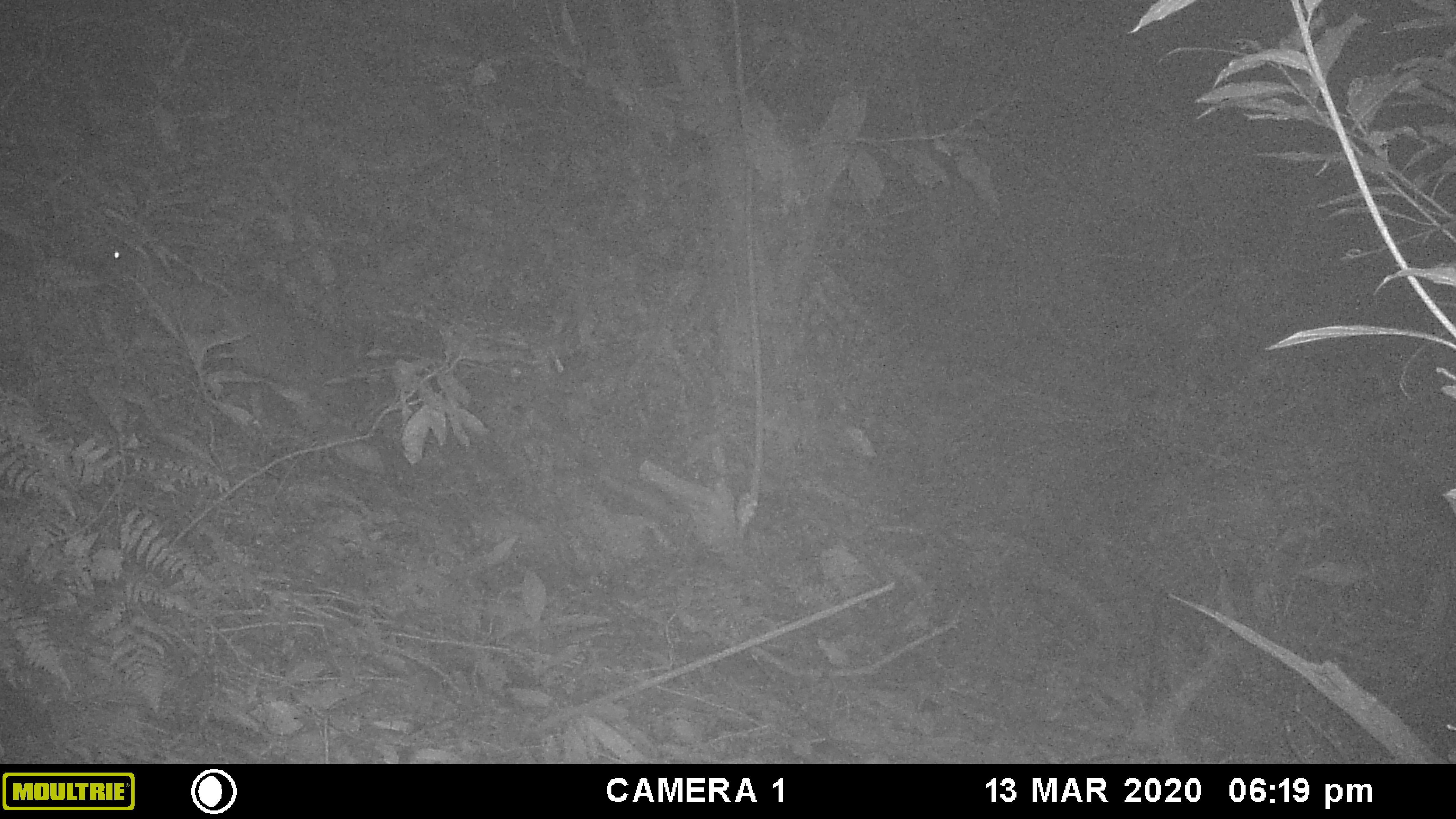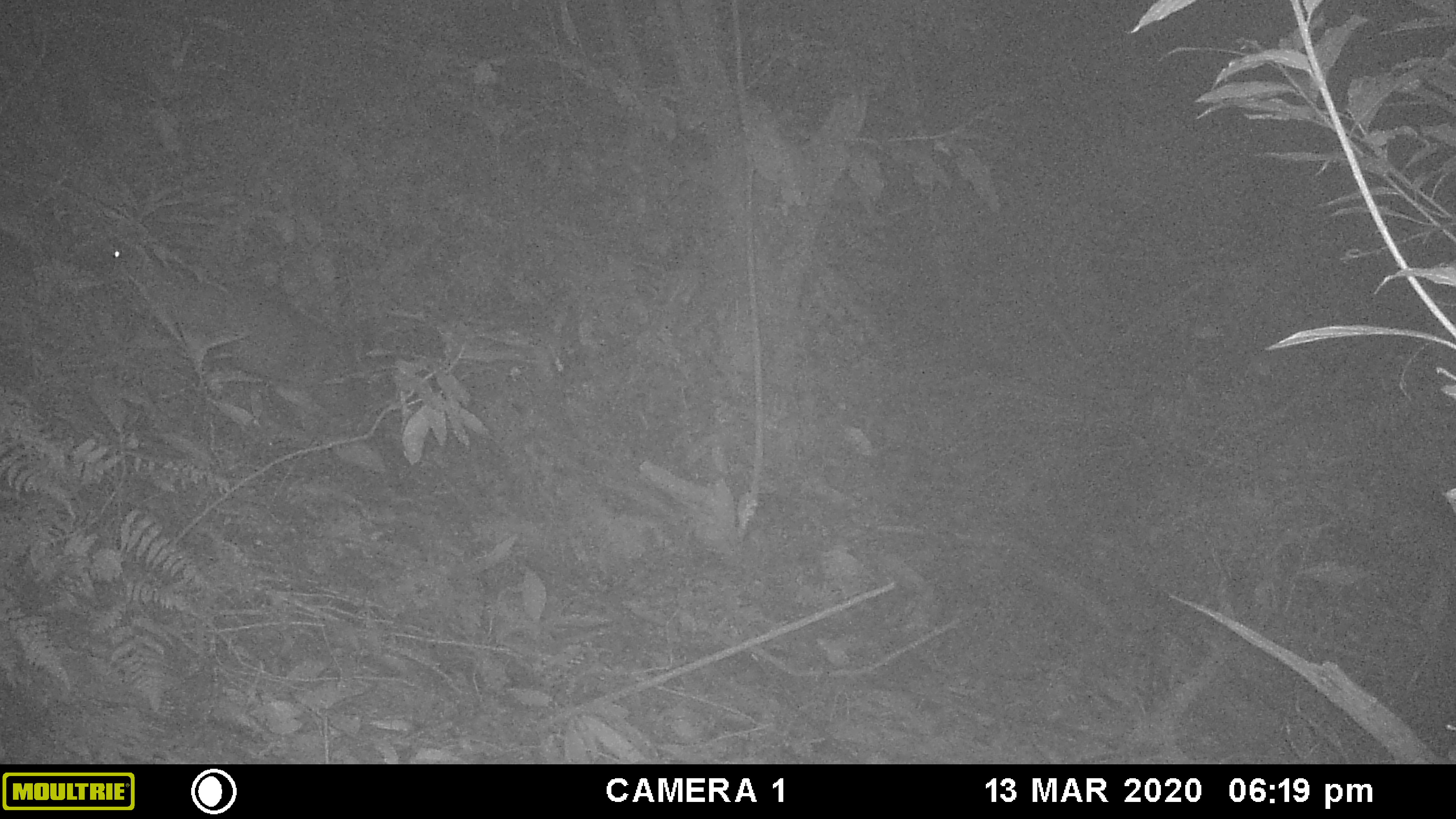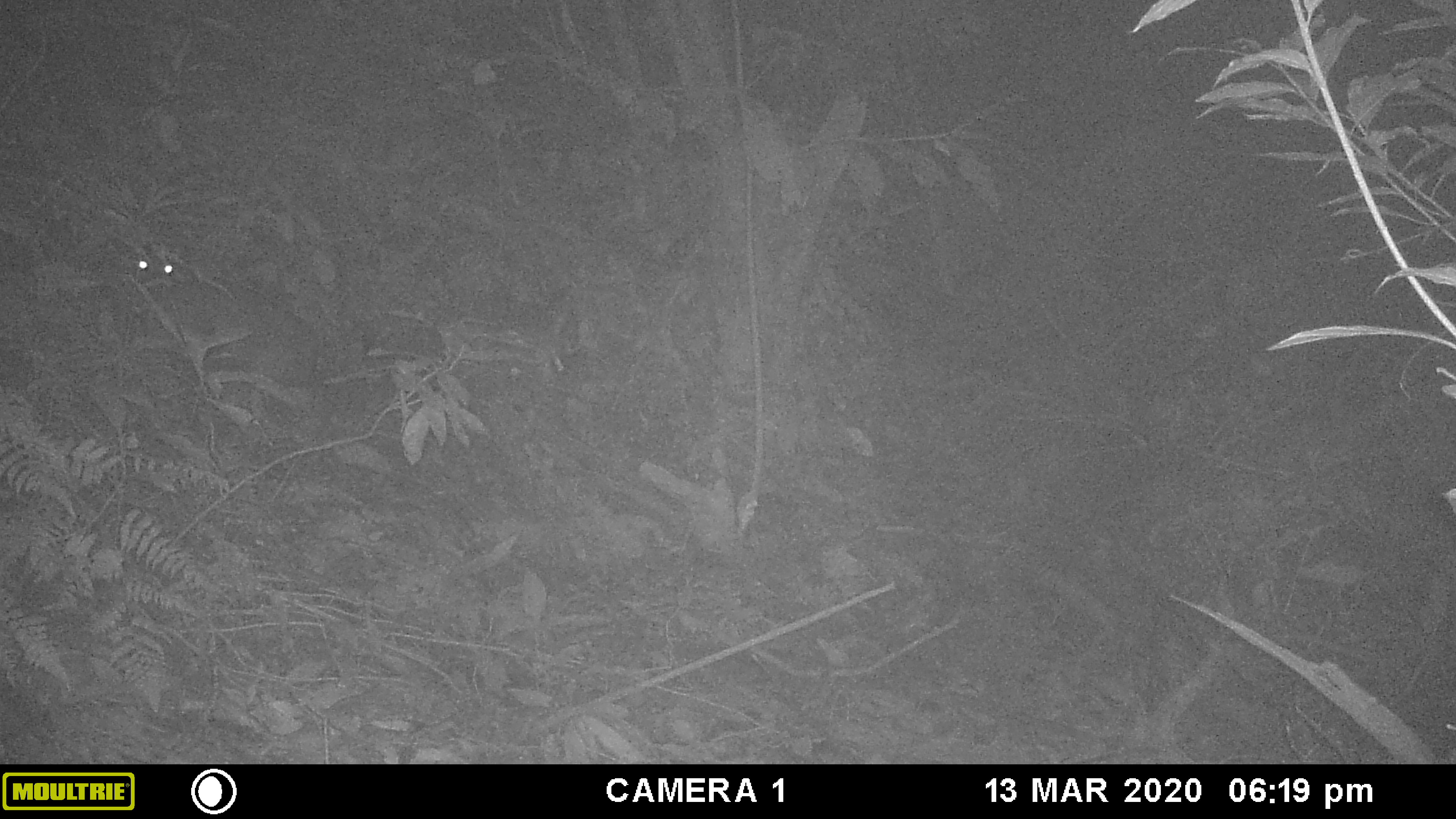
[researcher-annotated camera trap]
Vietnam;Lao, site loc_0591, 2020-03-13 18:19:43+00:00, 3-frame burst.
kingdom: Animalia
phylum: Chordata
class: Mammalia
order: Artiodactyla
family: Cervidae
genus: Muntiacus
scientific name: Muntiacus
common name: muntjacs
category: unidentified muntjac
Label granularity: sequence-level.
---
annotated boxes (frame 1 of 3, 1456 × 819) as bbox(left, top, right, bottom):
unidentified muntjac: bbox(65, 219, 409, 485)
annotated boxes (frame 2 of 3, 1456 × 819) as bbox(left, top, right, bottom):
unidentified muntjac: bbox(55, 238, 350, 433)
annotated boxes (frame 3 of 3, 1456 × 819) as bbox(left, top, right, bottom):
unidentified muntjac: bbox(114, 250, 352, 439)